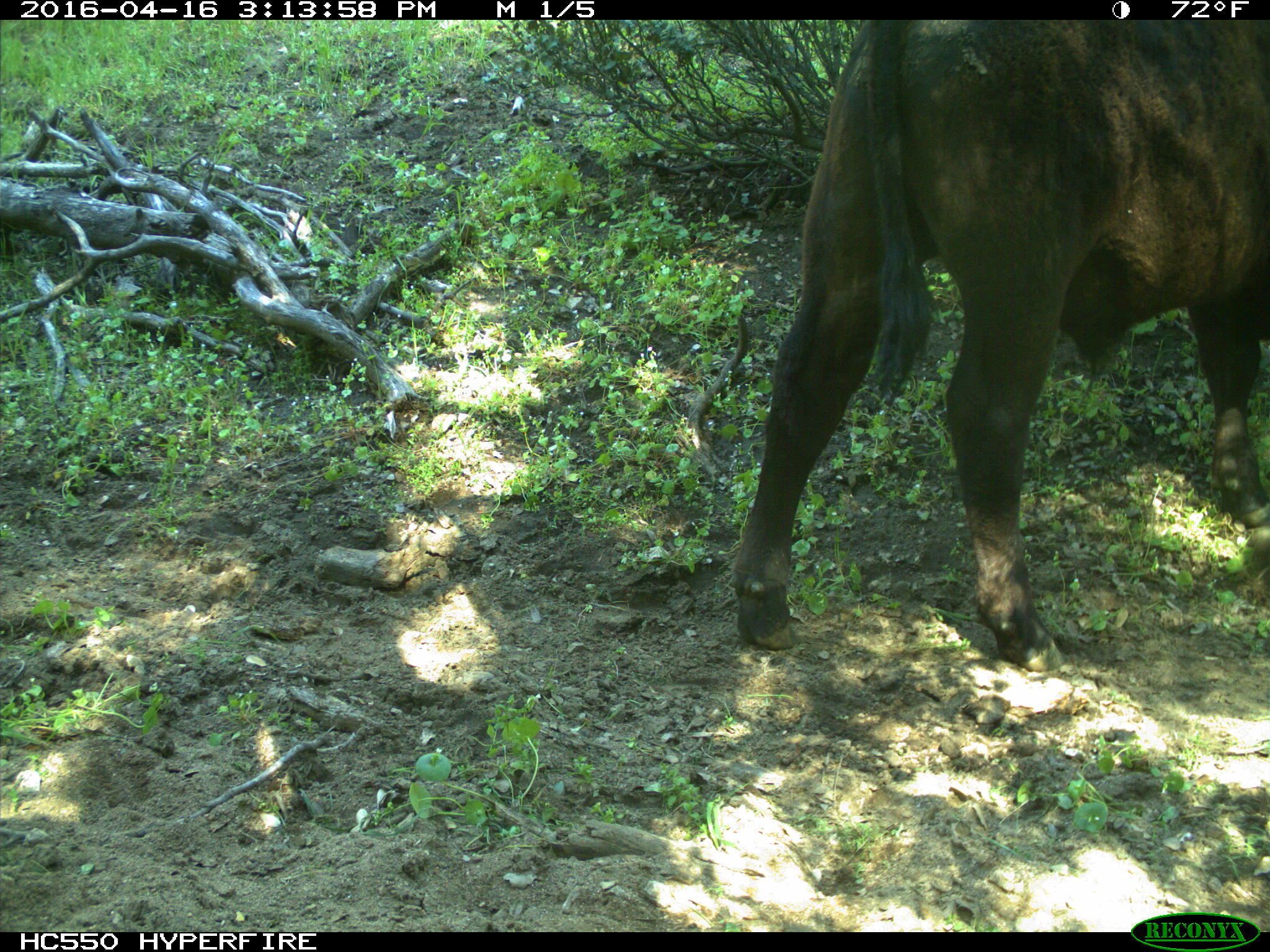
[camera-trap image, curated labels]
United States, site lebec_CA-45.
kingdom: Animalia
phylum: Chordata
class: Mammalia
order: Artiodactyla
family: Bovidae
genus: Bos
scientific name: Bos taurus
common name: domestic cow